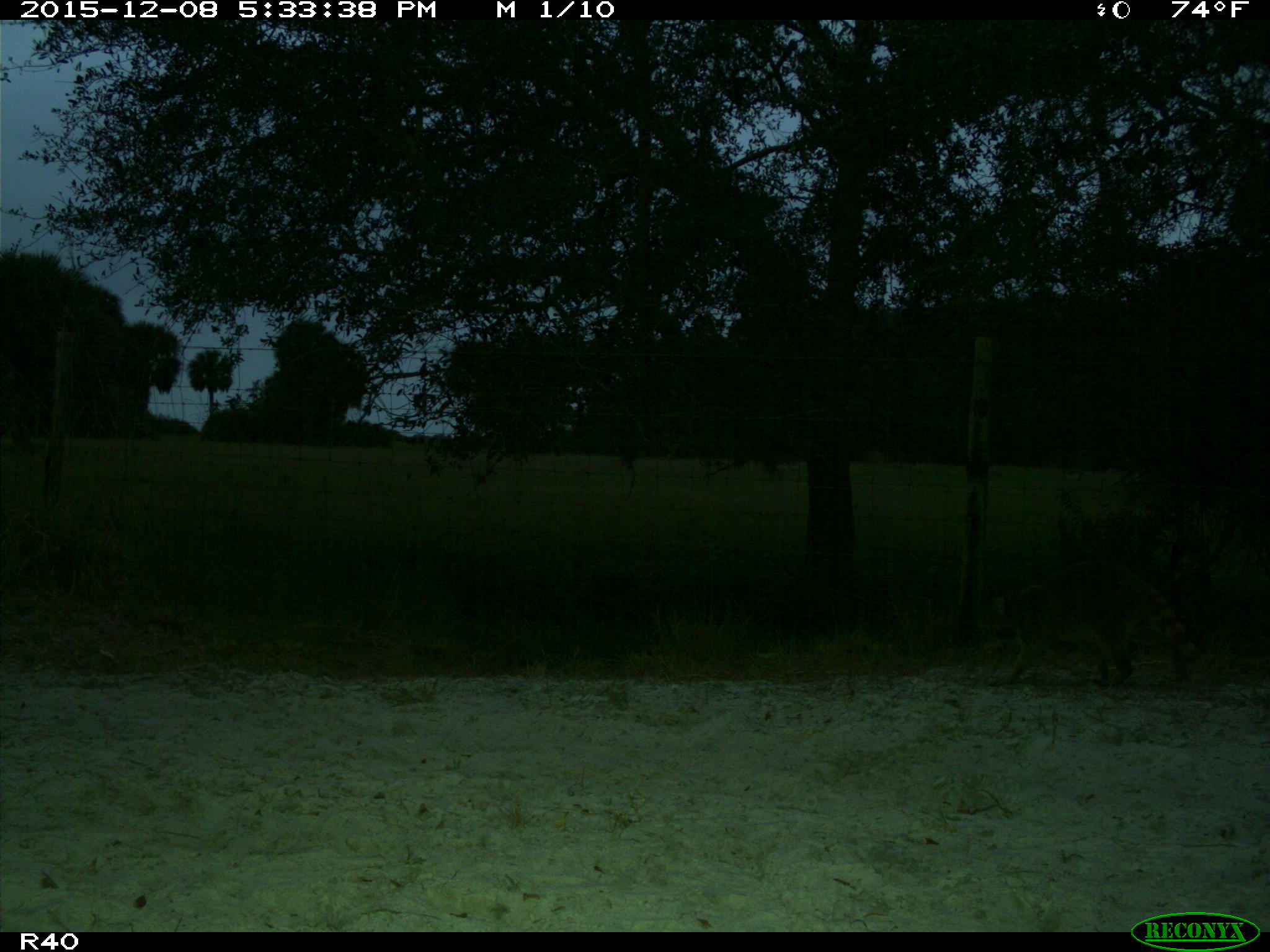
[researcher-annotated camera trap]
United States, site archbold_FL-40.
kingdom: Animalia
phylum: Chordata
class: Mammalia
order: Carnivora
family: Procyonidae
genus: Procyon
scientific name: Procyon lotor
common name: common raccoon